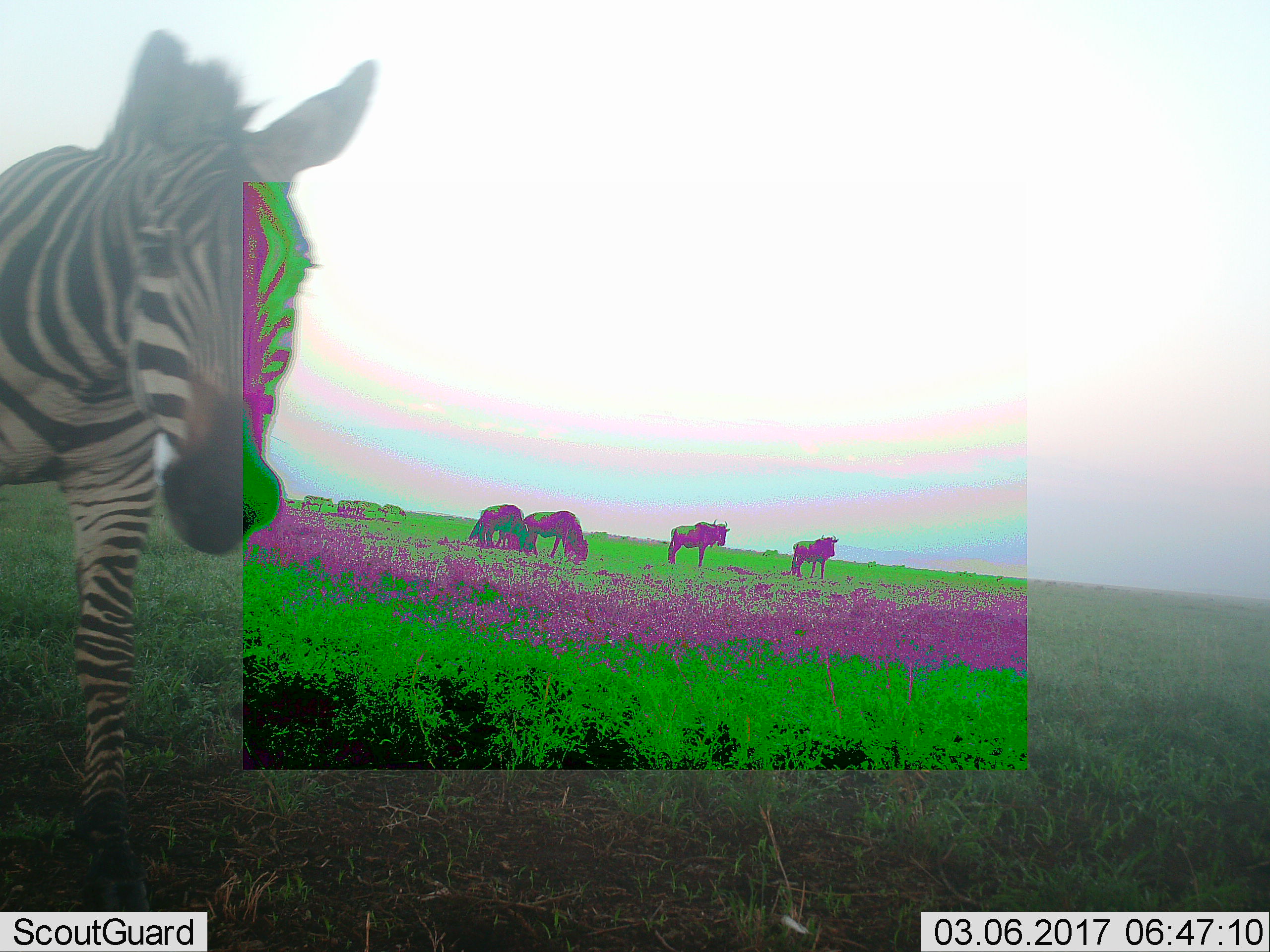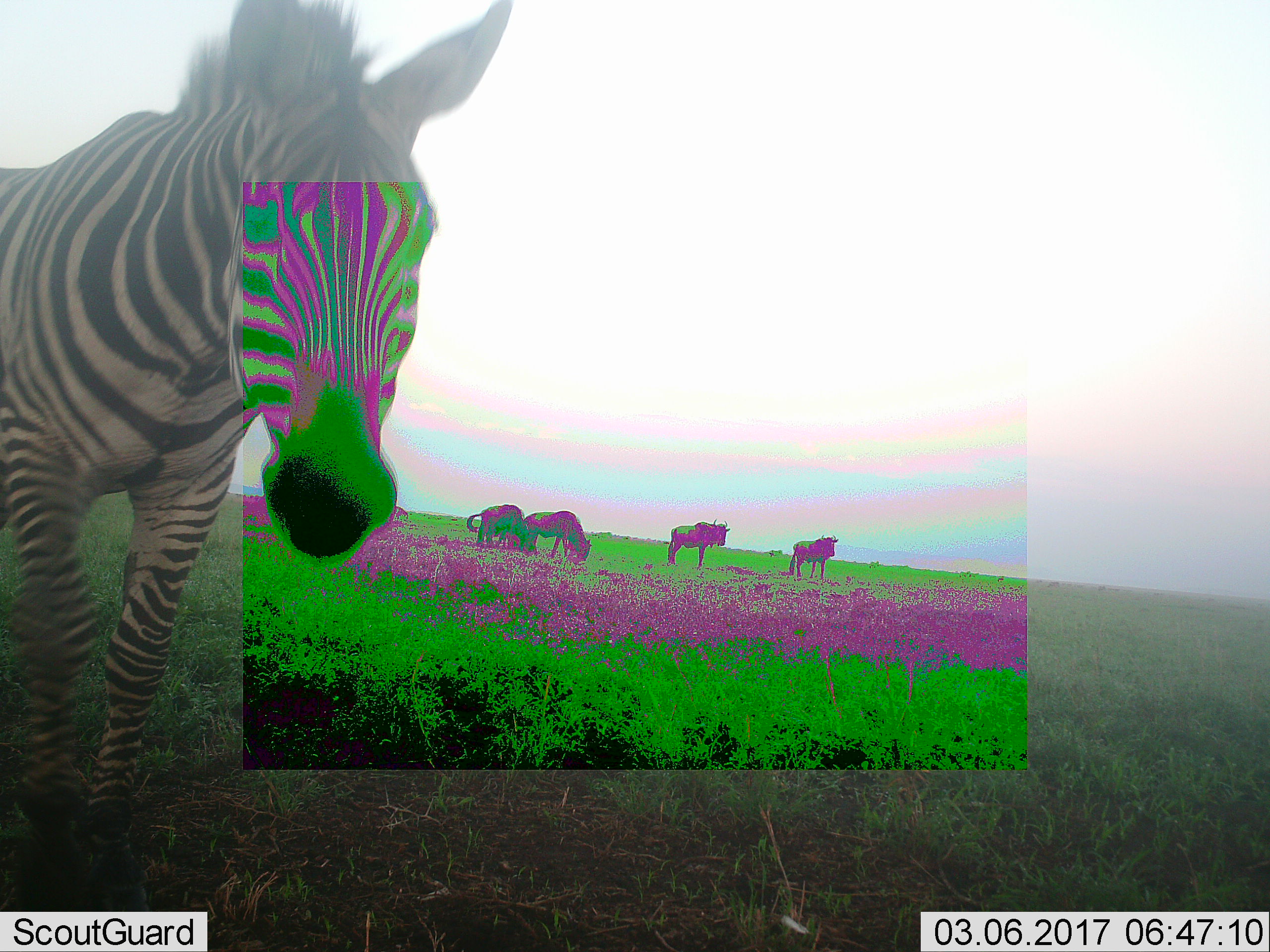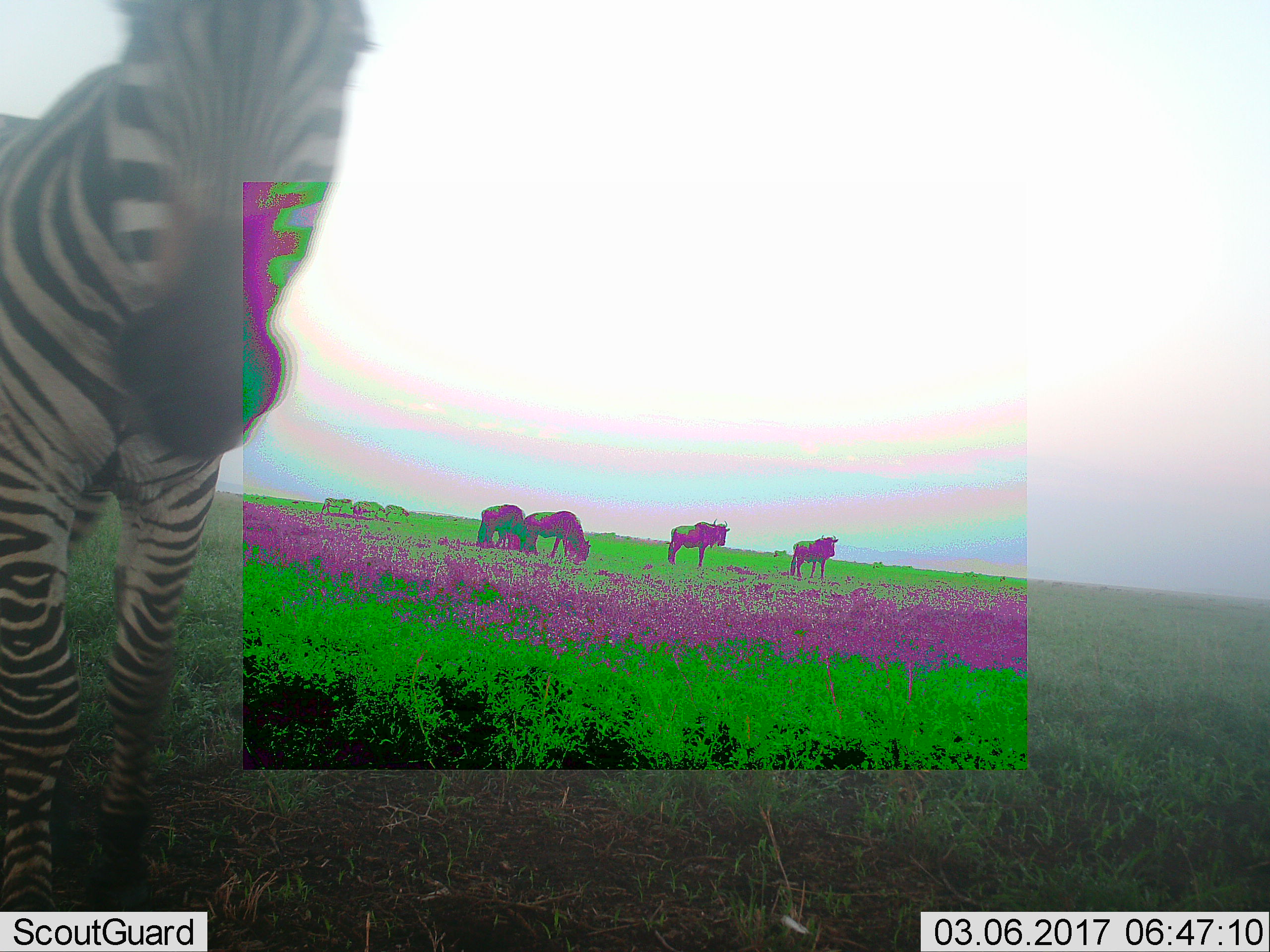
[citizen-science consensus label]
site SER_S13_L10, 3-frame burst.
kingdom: Animalia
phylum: Chordata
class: Mammalia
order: Artiodactyla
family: Bovidae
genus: Connochaetes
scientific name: Connochaetes taurinus taurinus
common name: blue wildebeest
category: wildebeestblue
Wildebeestblue (blue wildebeest) (Connochaetes taurinus taurinus), count 4. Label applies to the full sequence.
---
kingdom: Animalia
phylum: Chordata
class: Mammalia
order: Perissodactyla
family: Equidae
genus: Equus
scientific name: Equus quagga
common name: plains zebra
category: zebraplains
Zebraplains (plains zebra) (Equus quagga), count 5. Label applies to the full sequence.